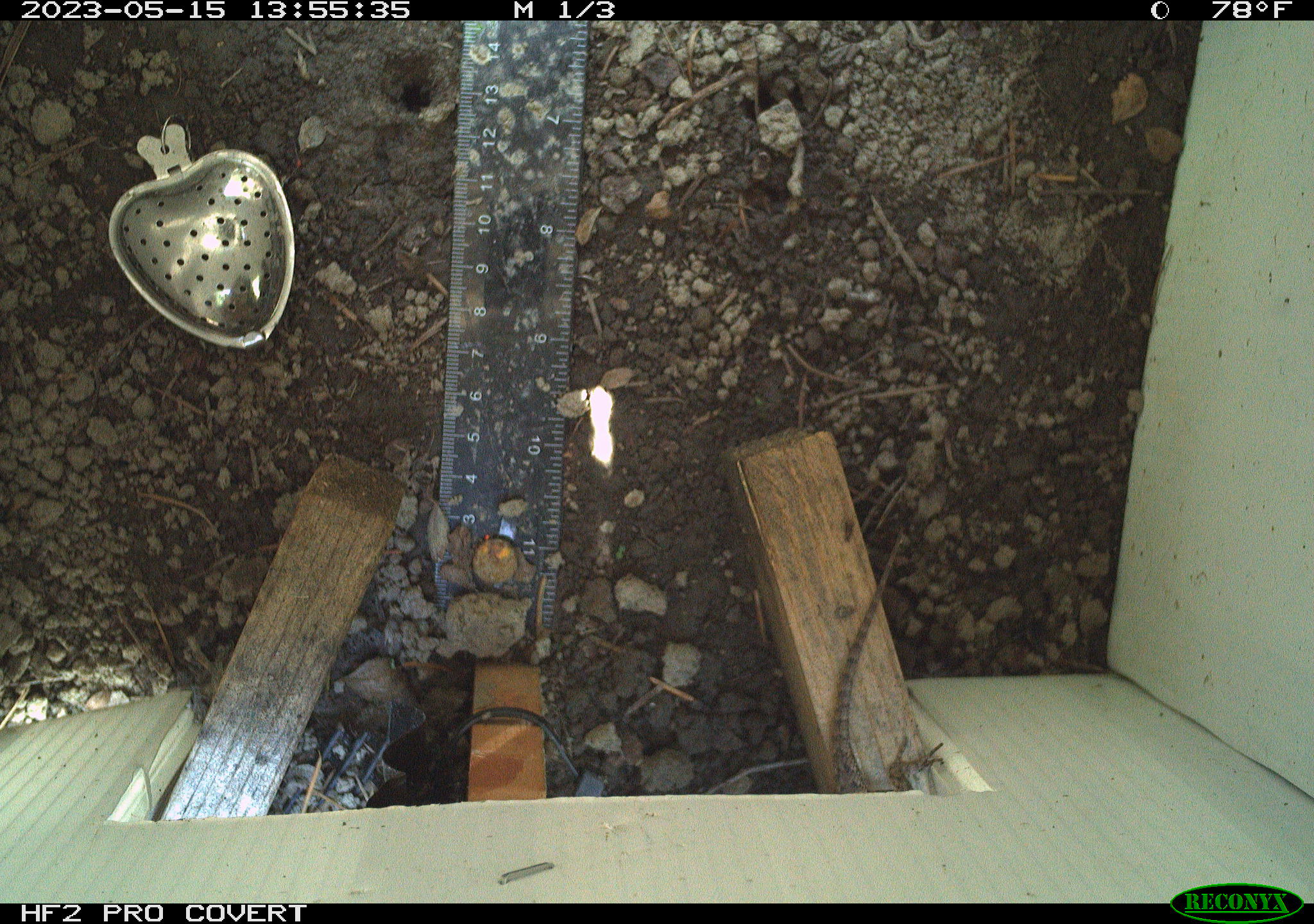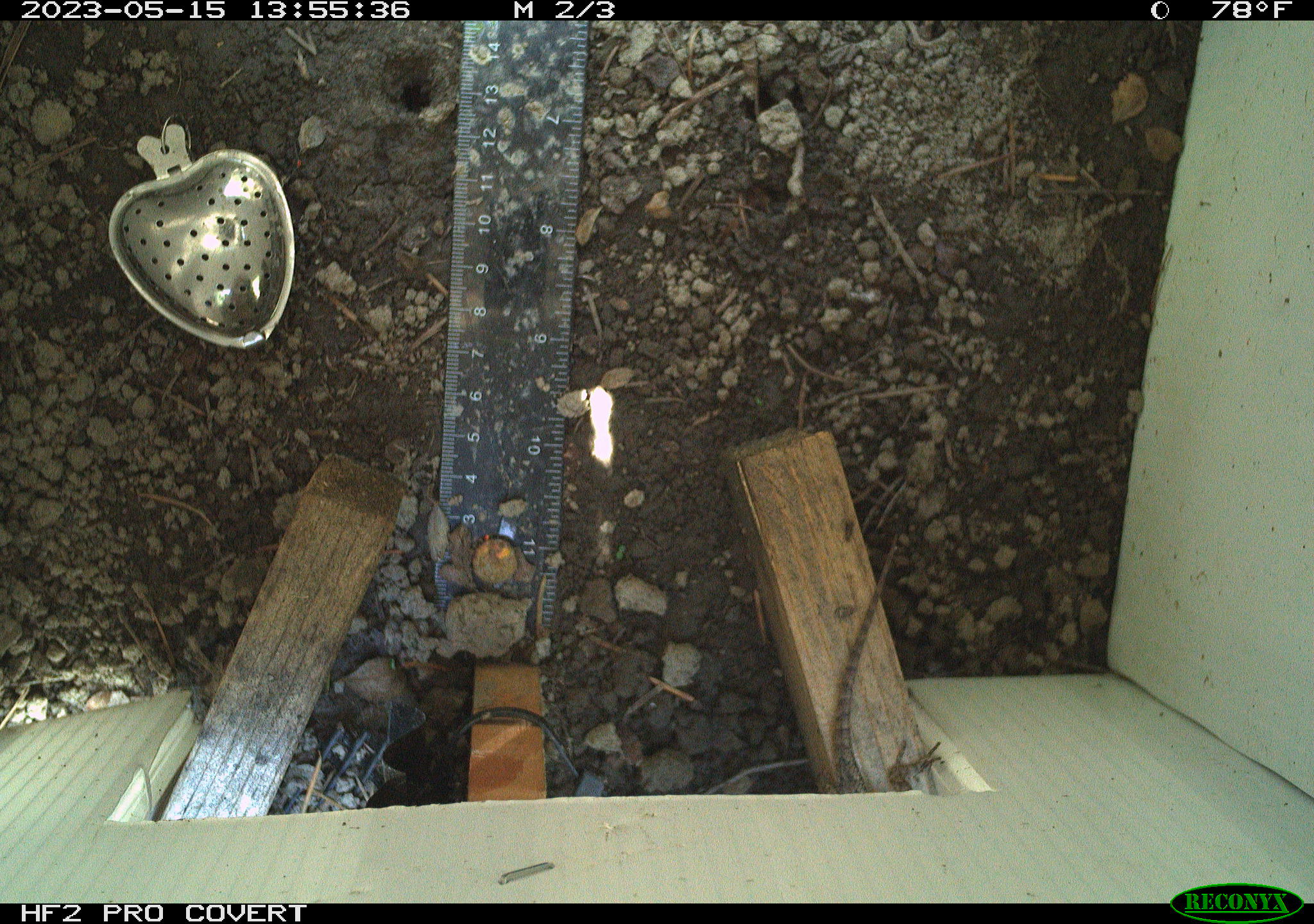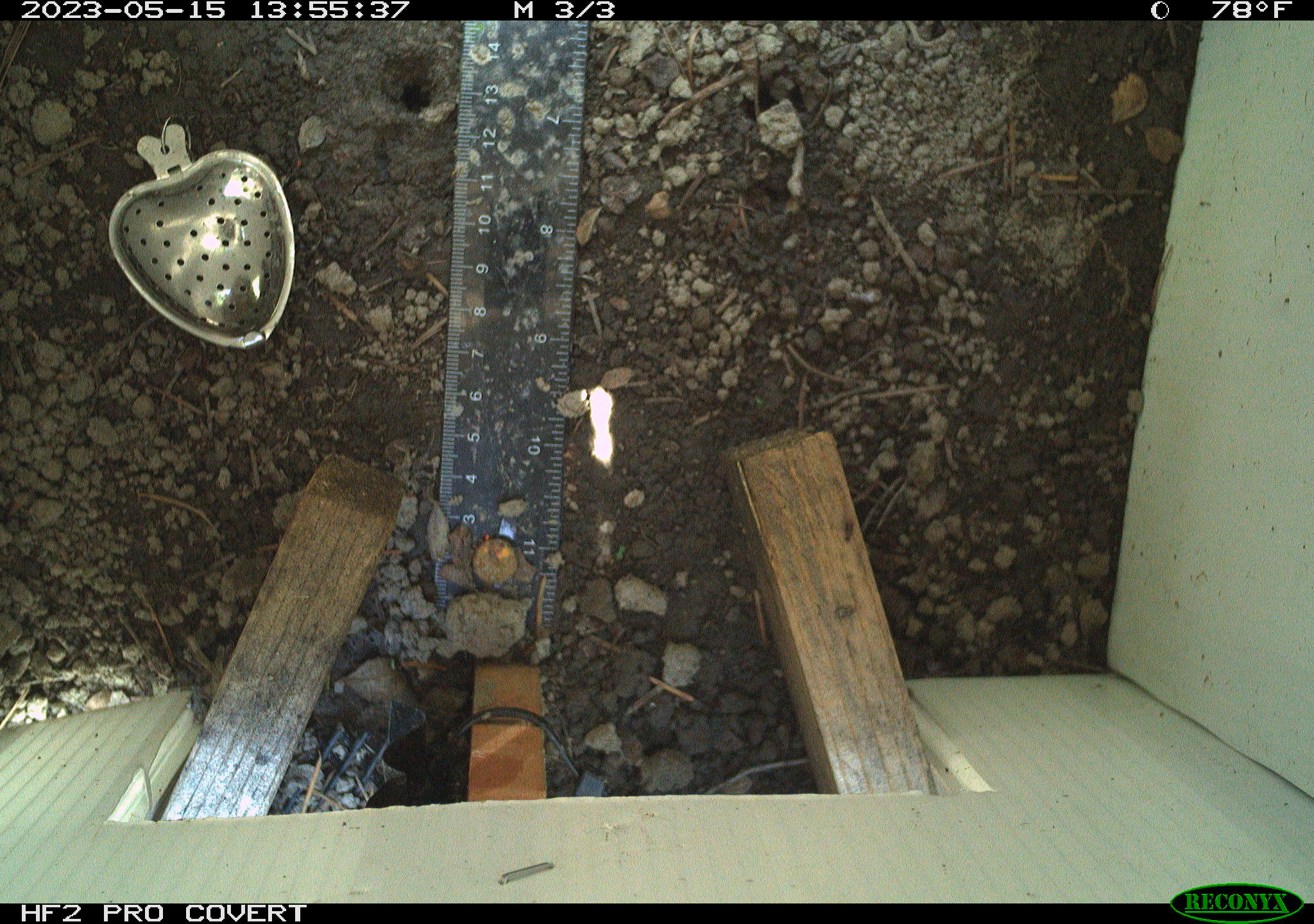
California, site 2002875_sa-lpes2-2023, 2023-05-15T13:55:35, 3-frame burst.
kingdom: Animalia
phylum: Chordata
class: Reptilia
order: Squamata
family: Phrynosomatidae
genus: Sceloporus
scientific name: Sceloporus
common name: spiny lizards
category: sceloporus species